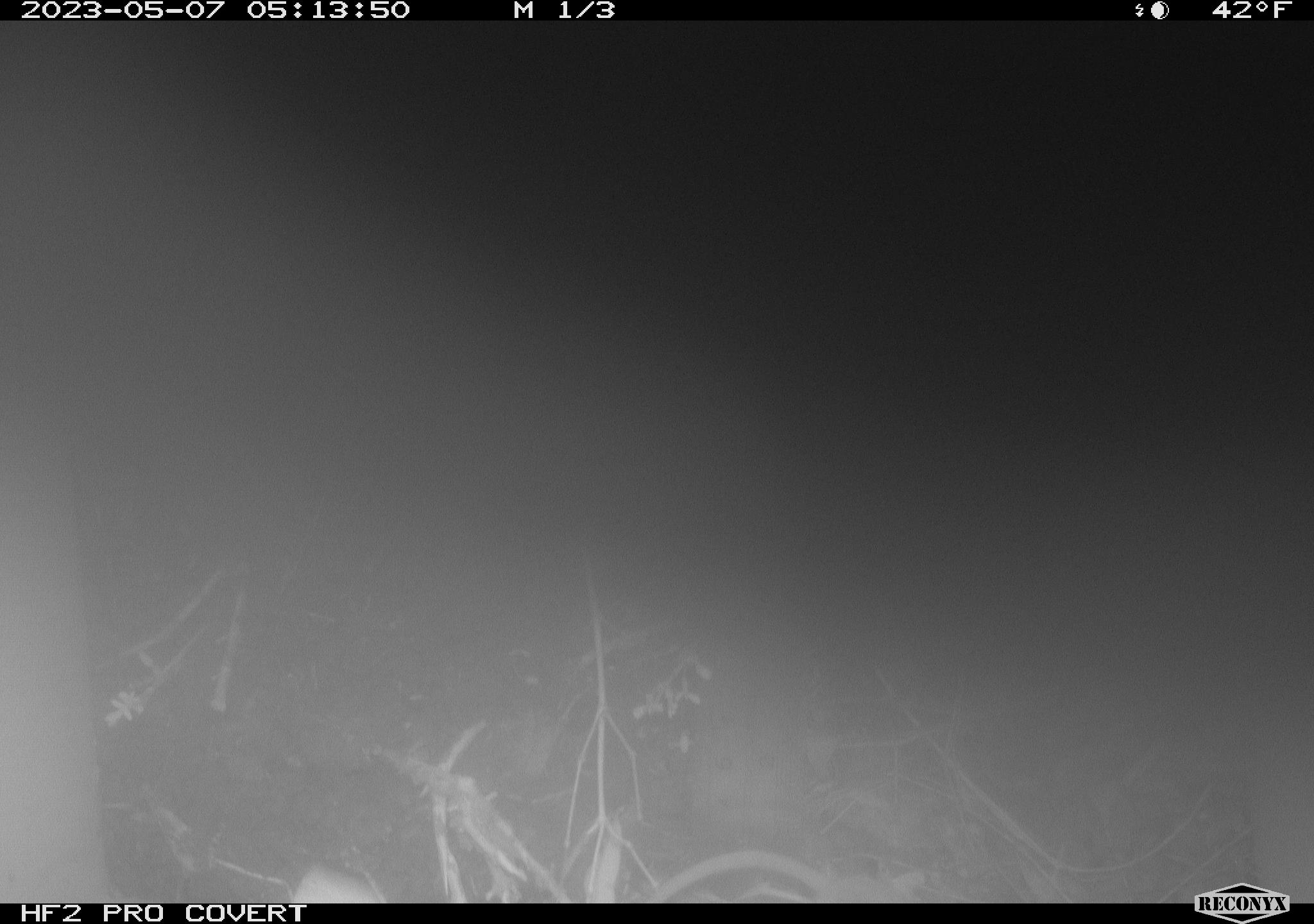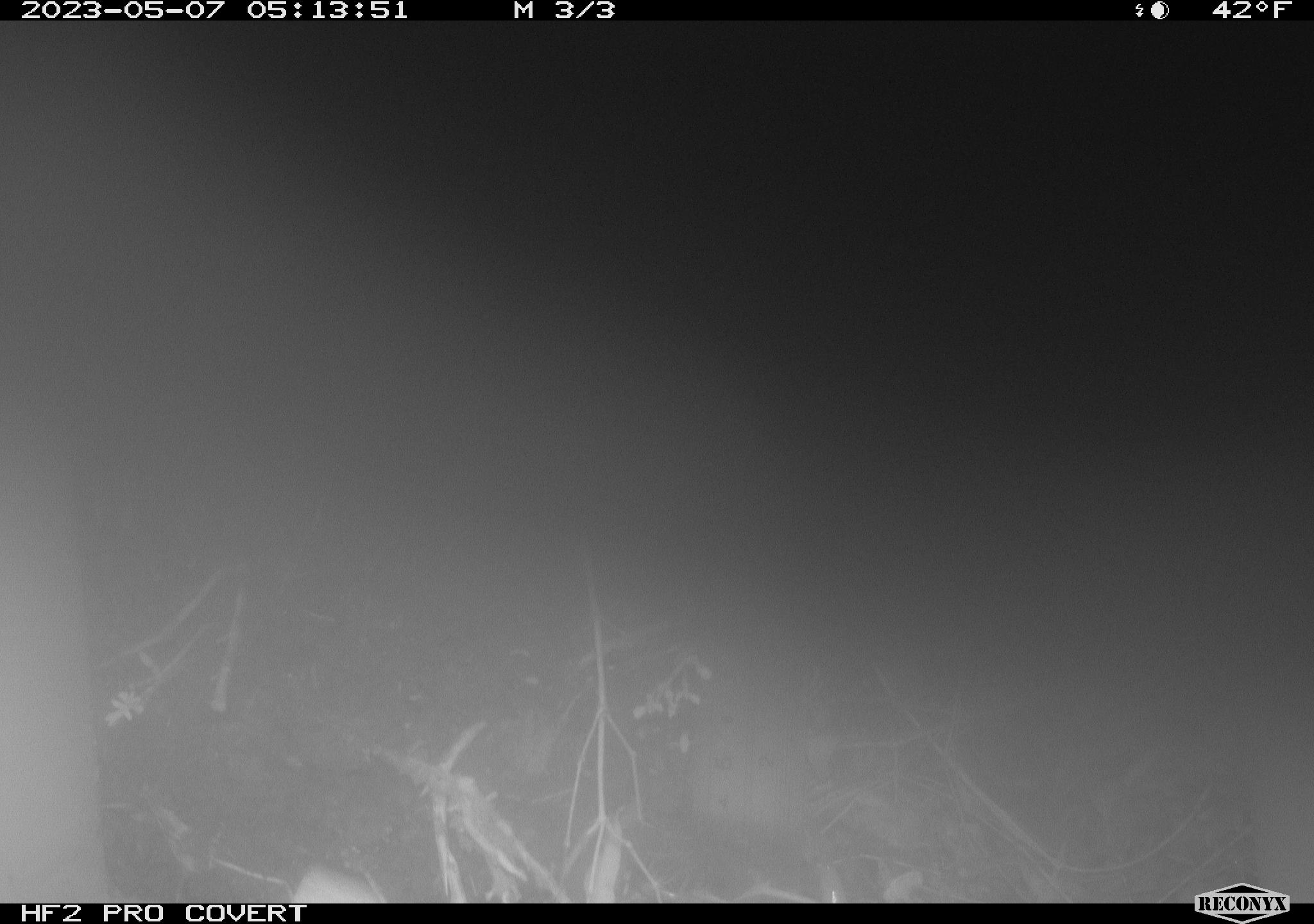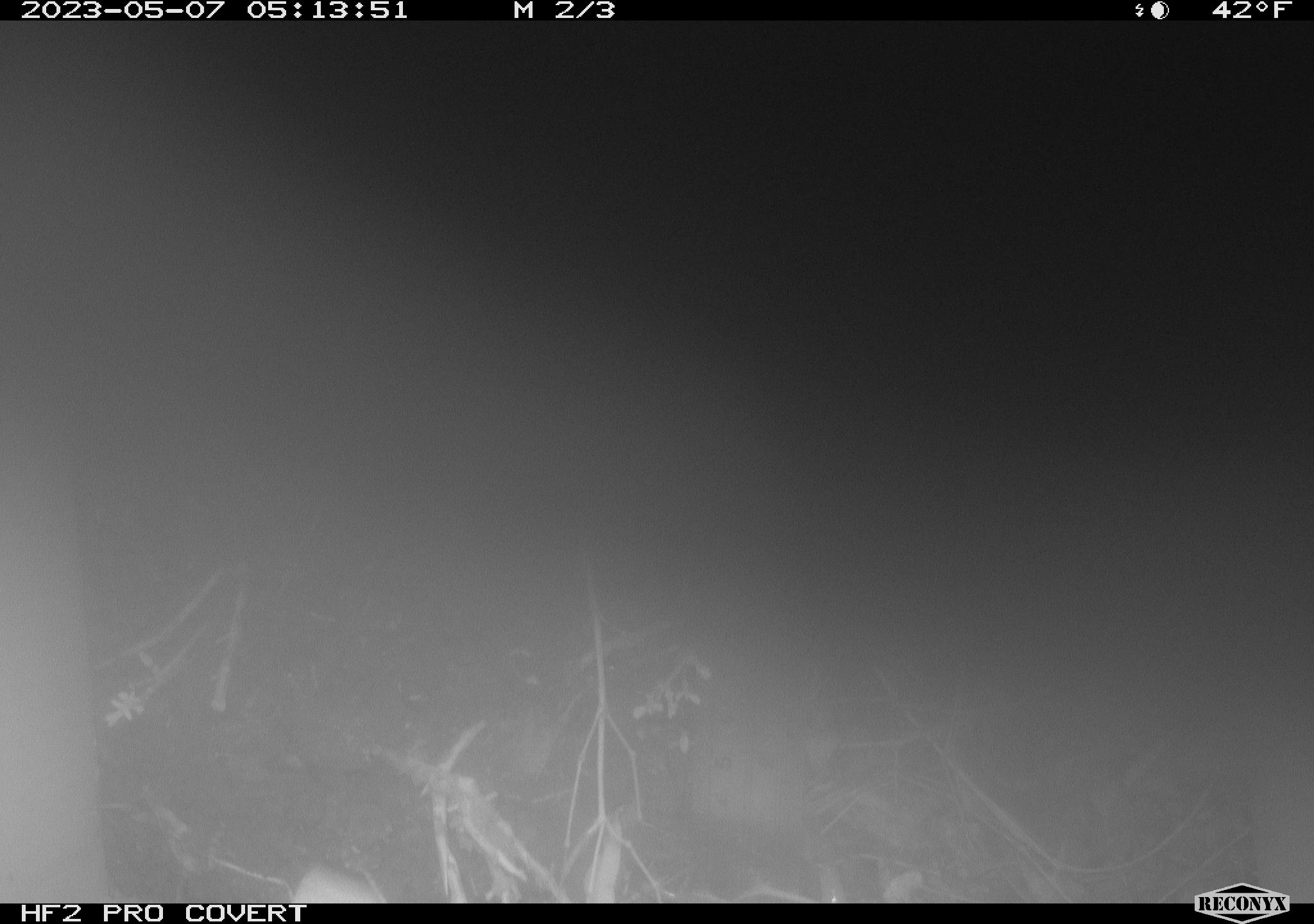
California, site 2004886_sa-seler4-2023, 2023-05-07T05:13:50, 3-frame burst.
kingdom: Animalia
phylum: Chordata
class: Mammalia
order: Rodentia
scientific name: Rodentia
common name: mouse species